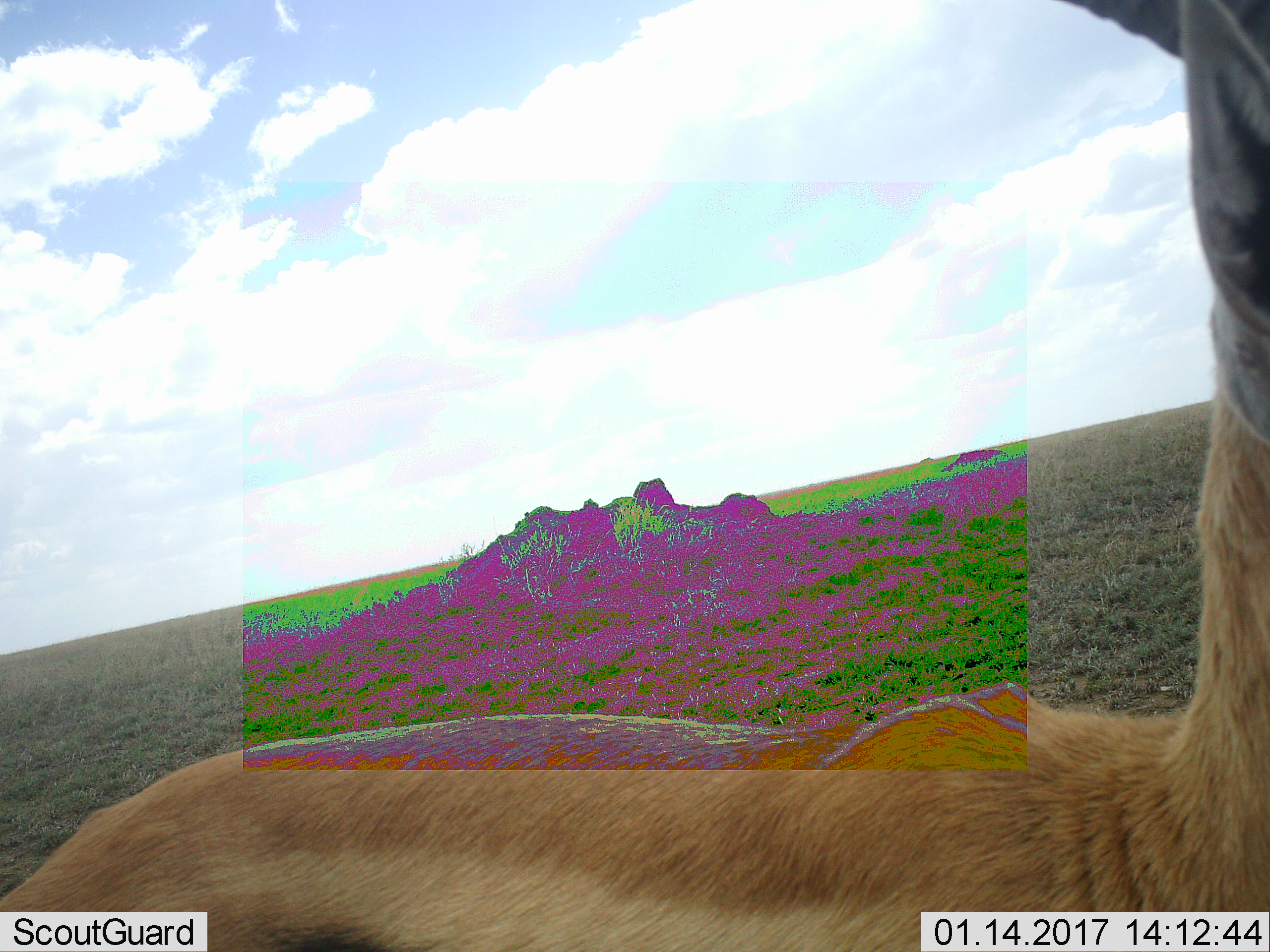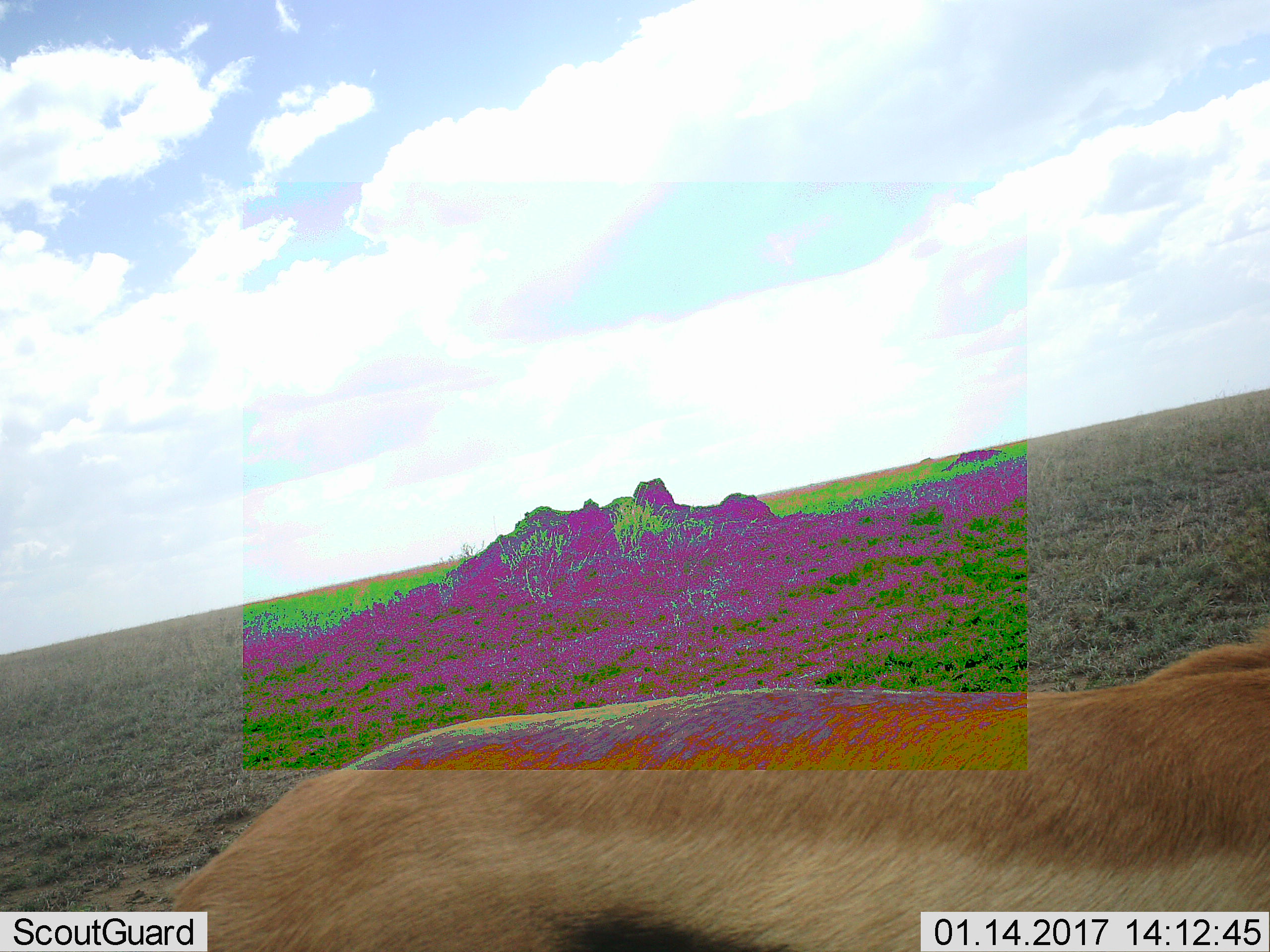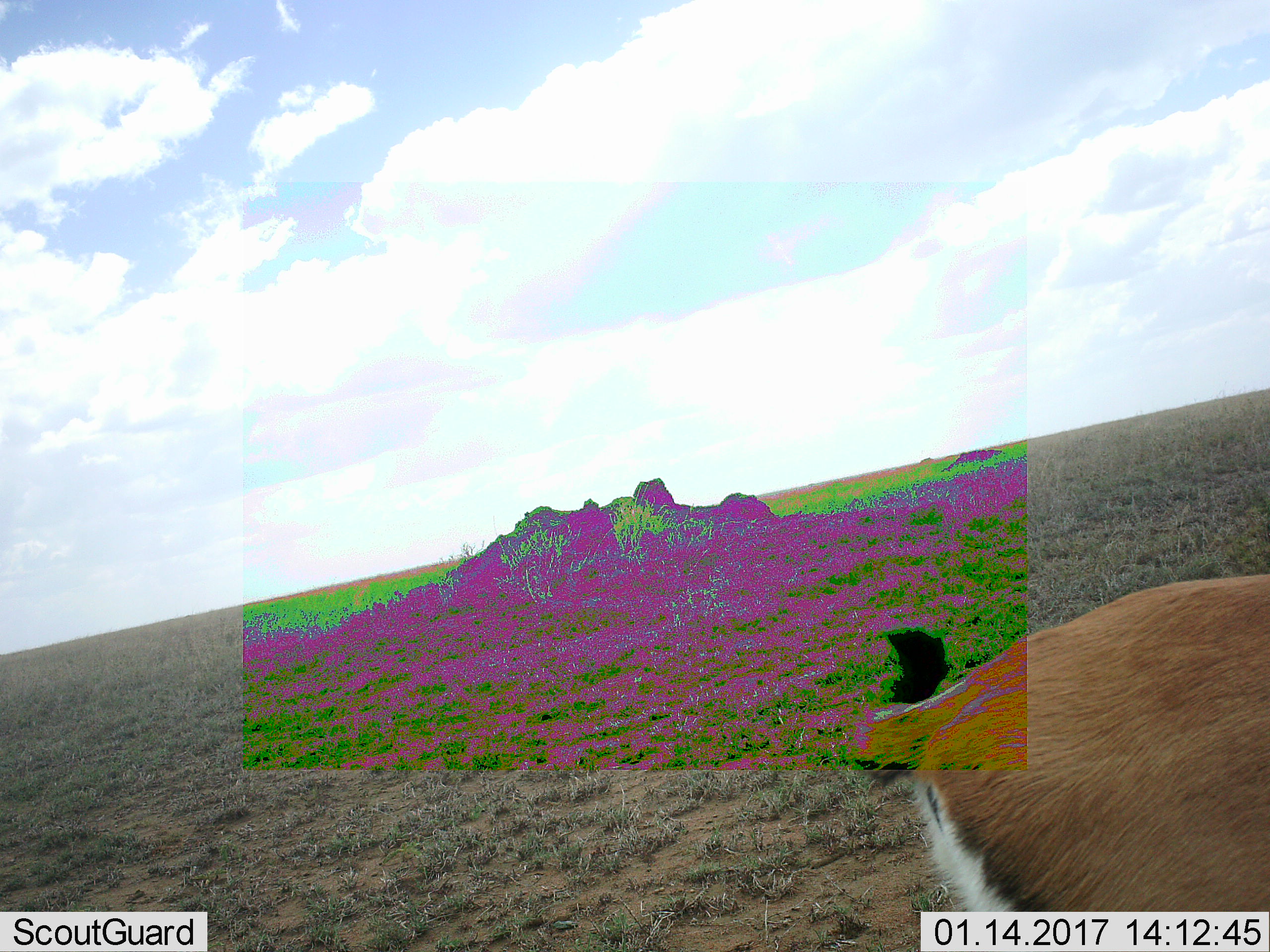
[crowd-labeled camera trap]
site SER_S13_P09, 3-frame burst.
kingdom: Animalia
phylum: Chordata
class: Mammalia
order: Artiodactyla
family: Bovidae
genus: Eudorcas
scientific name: Eudorcas thomsonii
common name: thomson's gazelle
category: gazellethomsons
Gazellethomsons (thomson's gazelle) (Eudorcas thomsonii), count 1. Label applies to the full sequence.